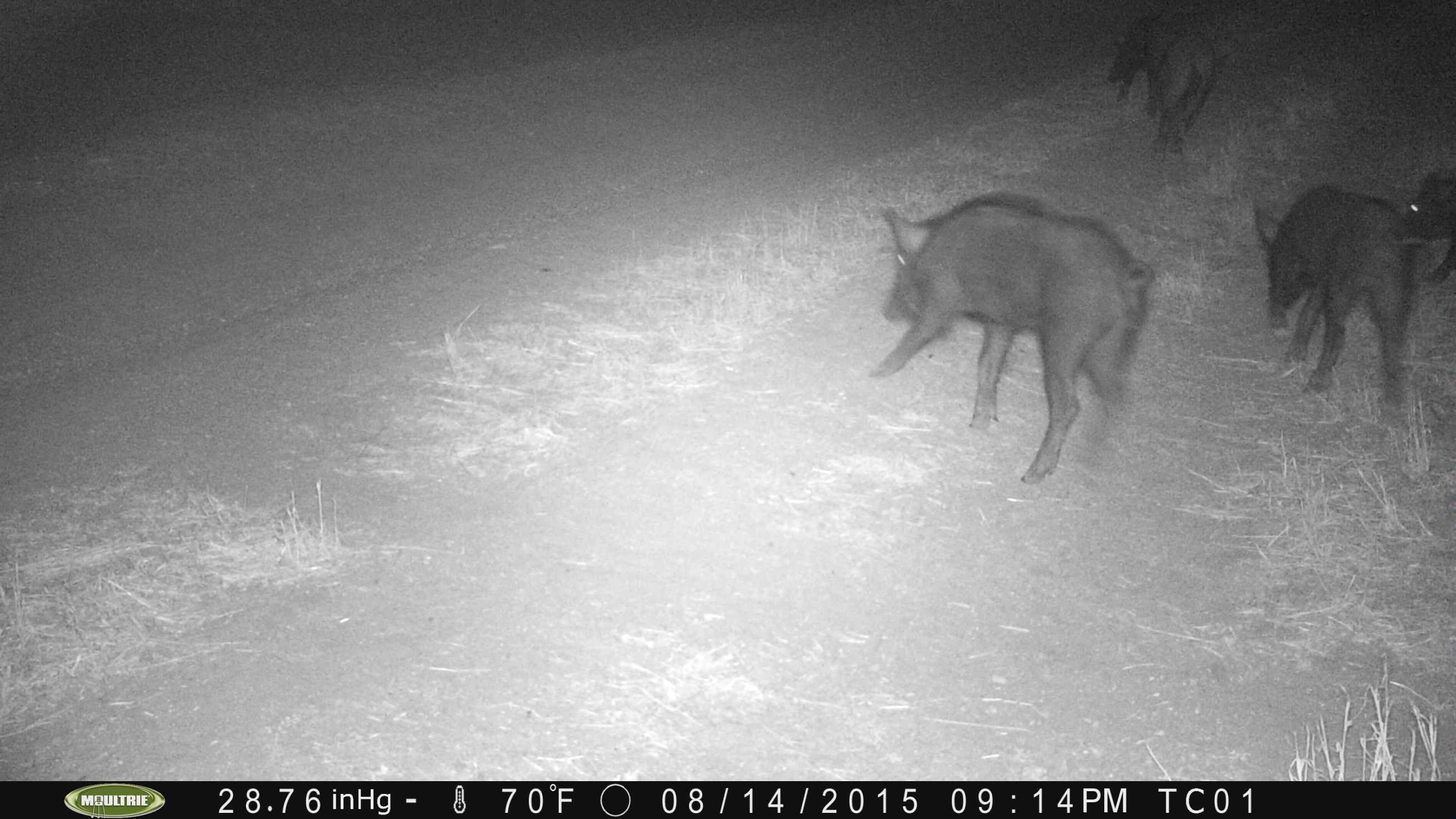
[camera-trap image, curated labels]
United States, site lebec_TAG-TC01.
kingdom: Animalia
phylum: Chordata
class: Mammalia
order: Artiodactyla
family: Suidae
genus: Sus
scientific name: Sus scrofa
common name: wild boar